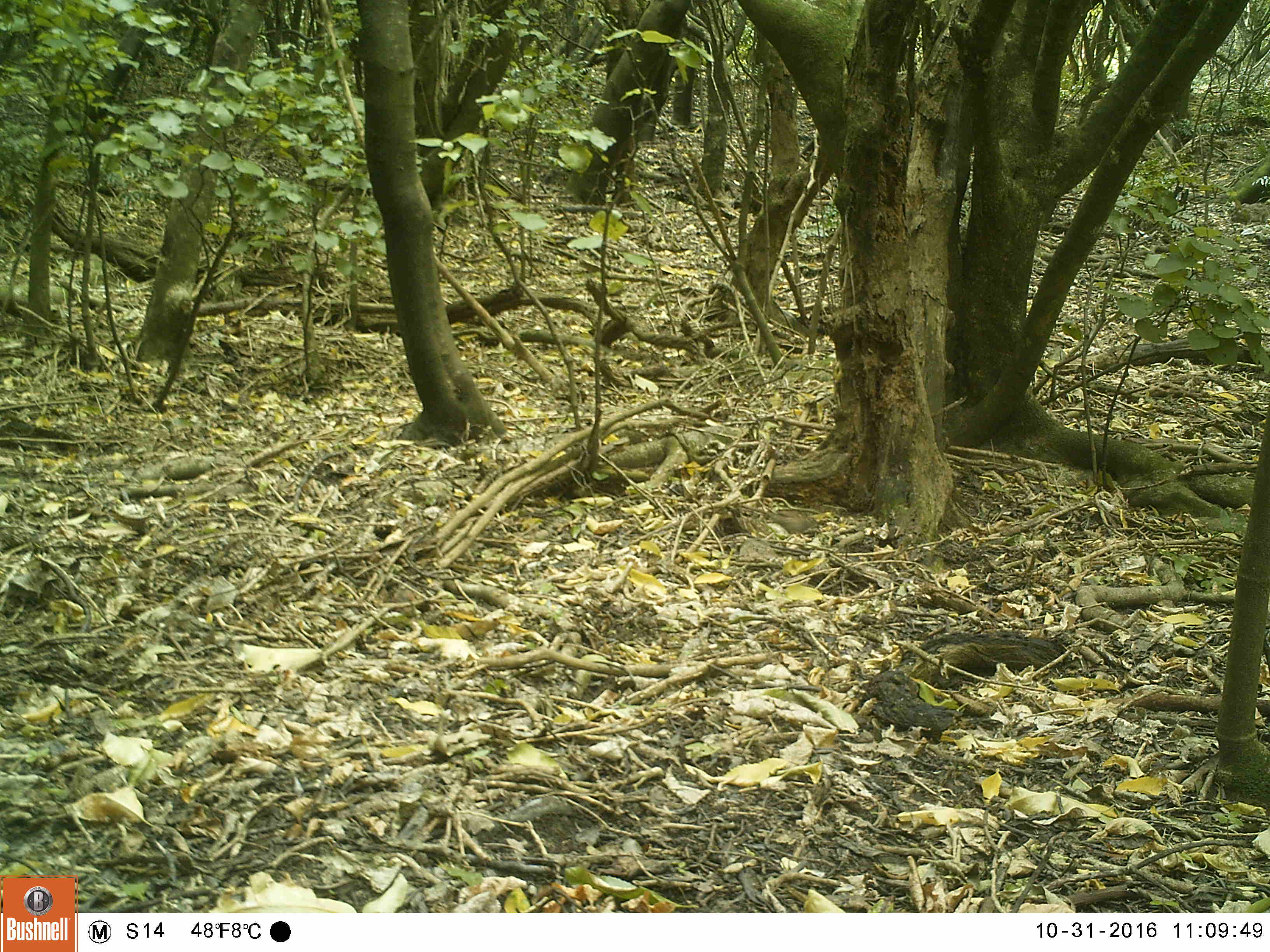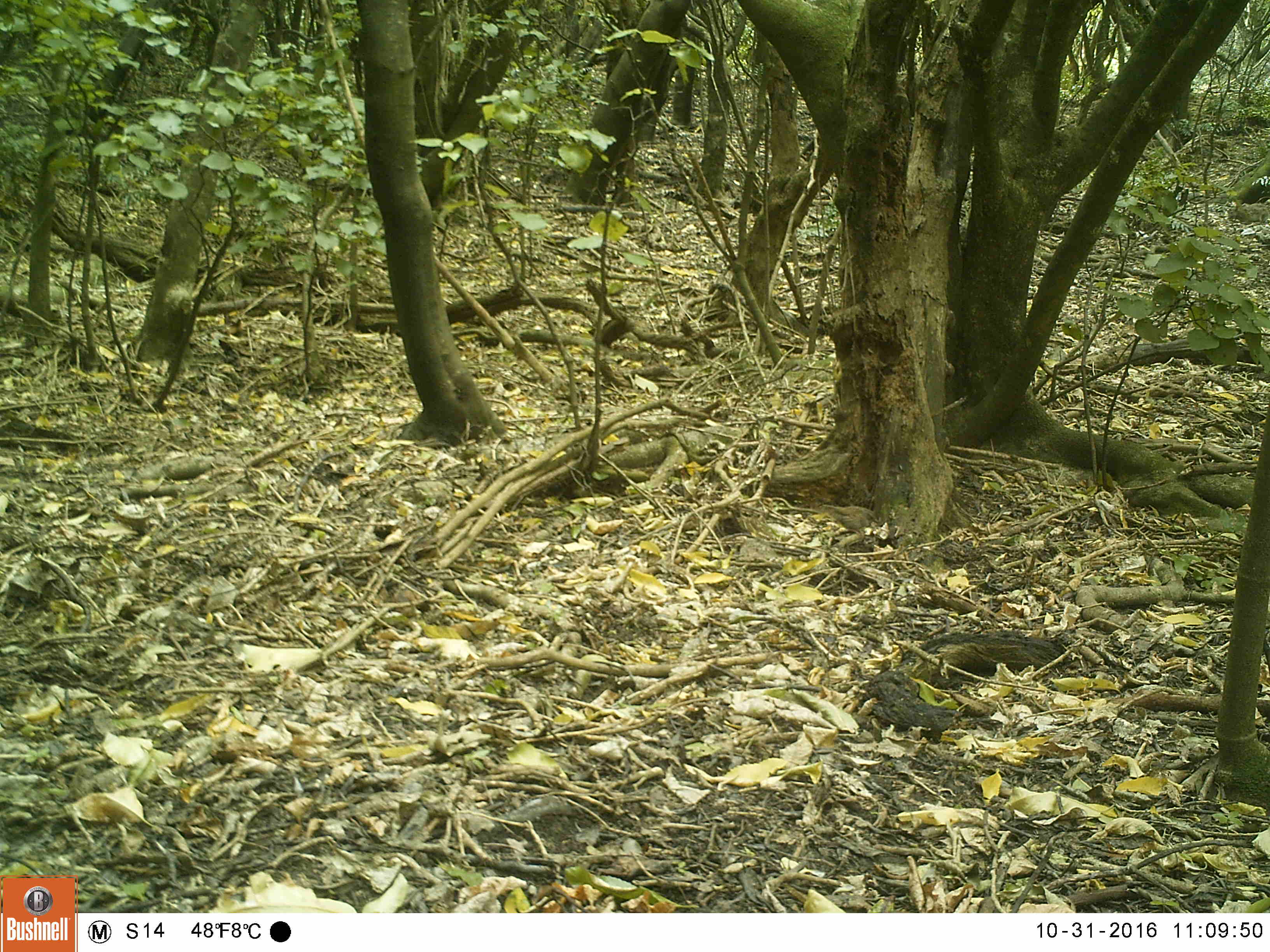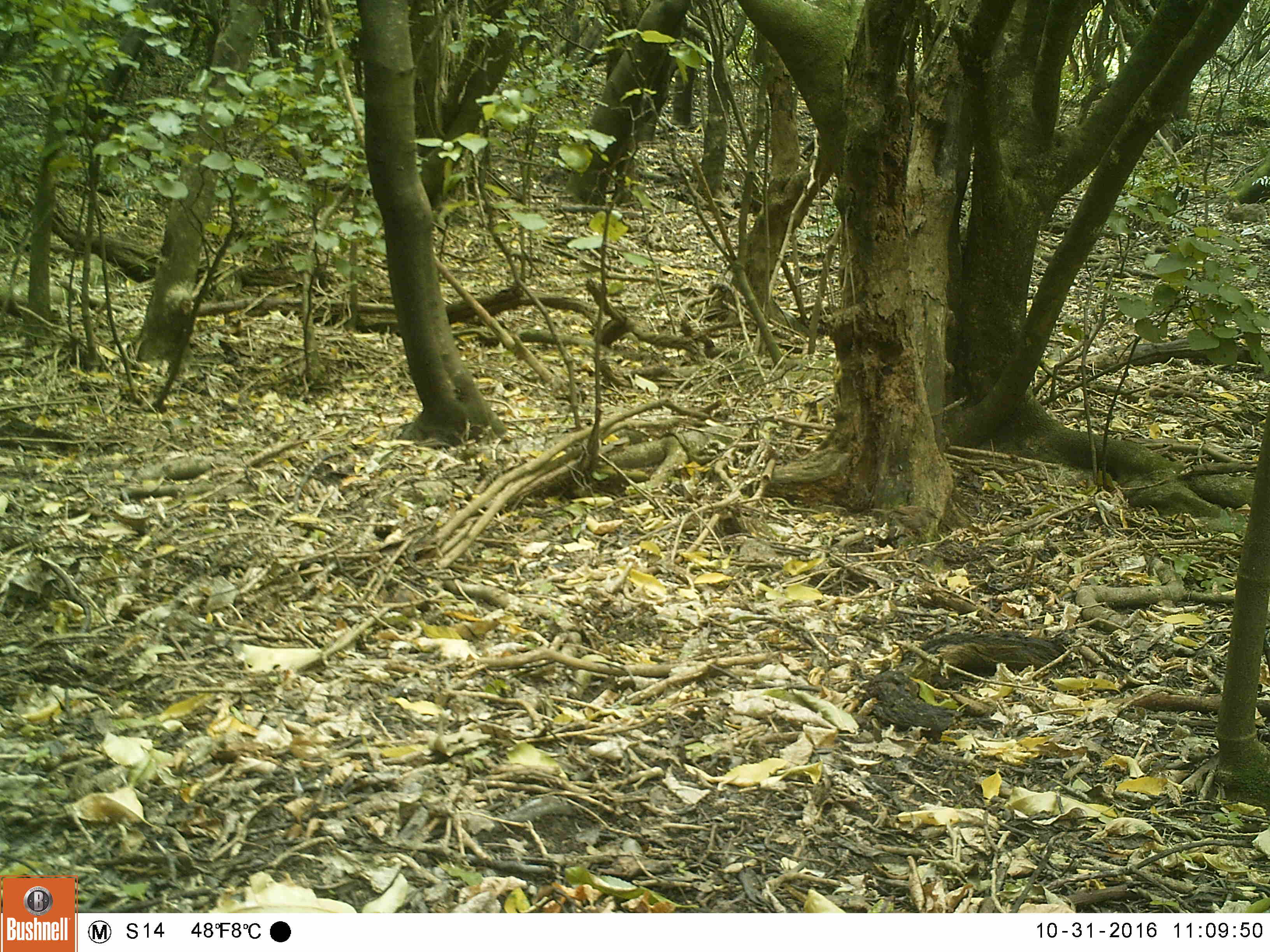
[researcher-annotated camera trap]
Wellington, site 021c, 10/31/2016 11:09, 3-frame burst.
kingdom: Animalia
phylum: Chordata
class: Aves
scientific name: Aves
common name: bird